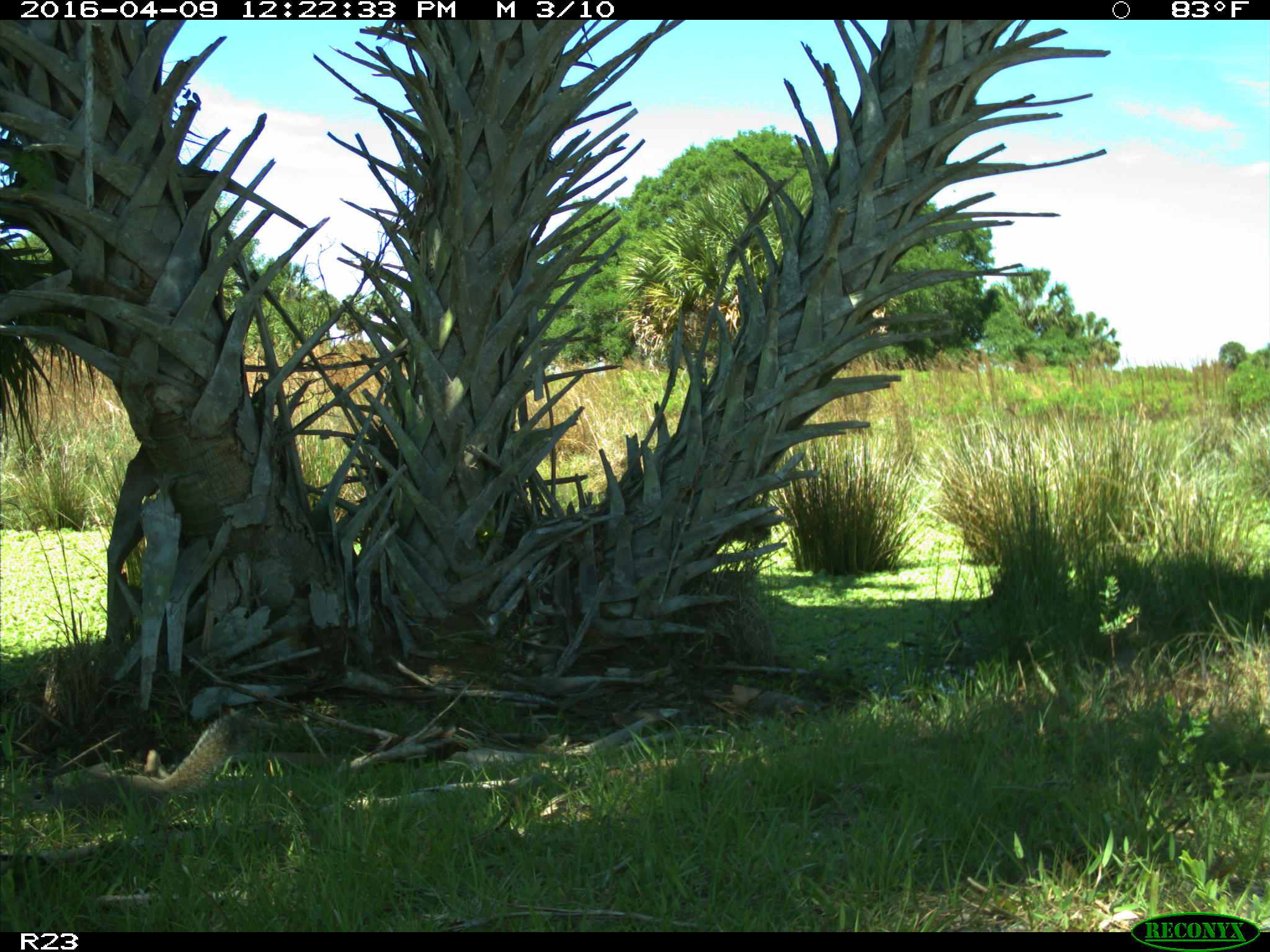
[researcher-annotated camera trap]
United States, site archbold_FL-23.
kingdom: Animalia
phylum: Chordata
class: Mammalia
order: Rodentia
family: Sciuridae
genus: Sciurus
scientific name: Sciurus carolinensis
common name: eastern gray squirrel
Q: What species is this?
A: Sciurus carolinensis (eastern gray squirrel).